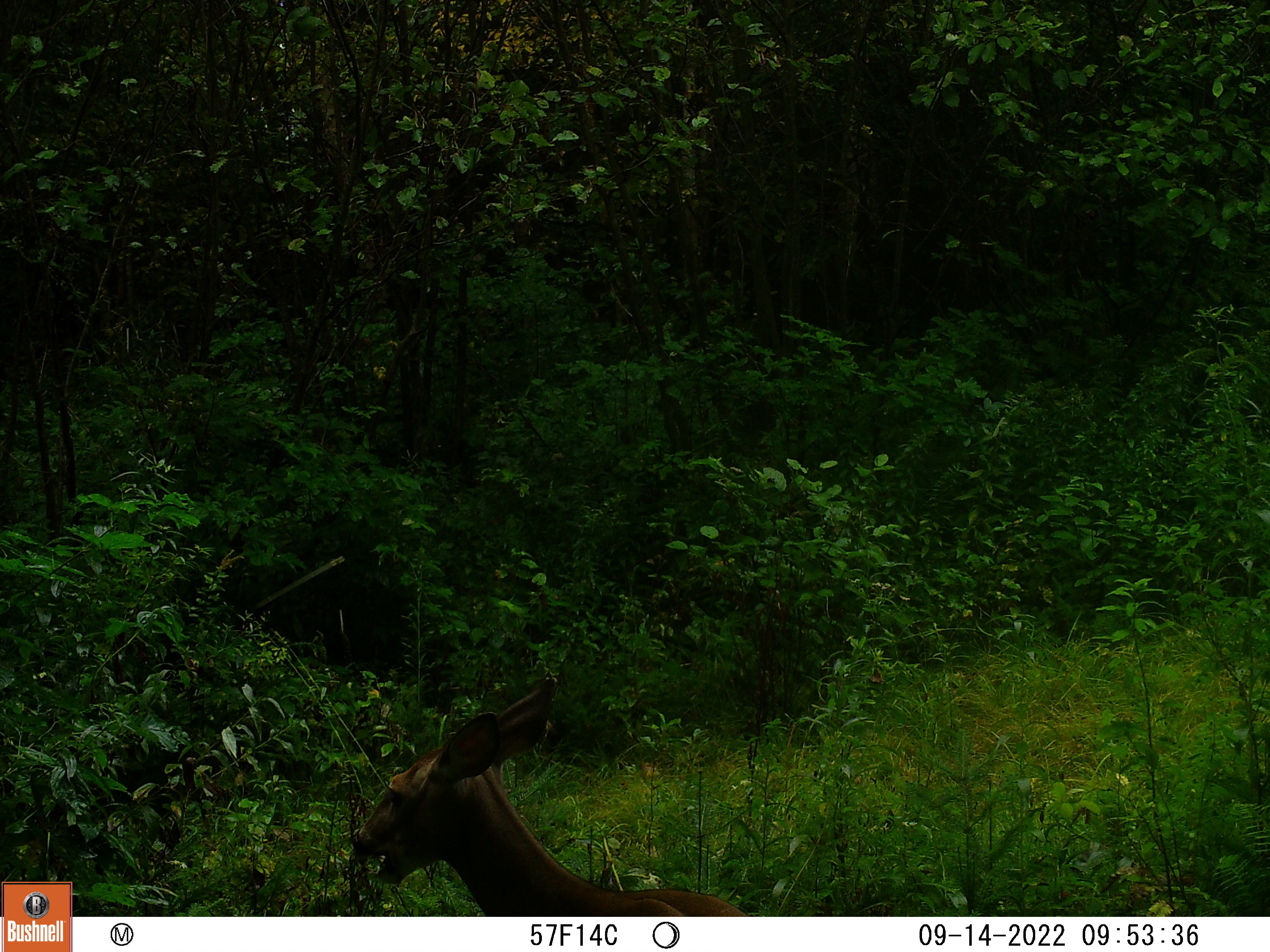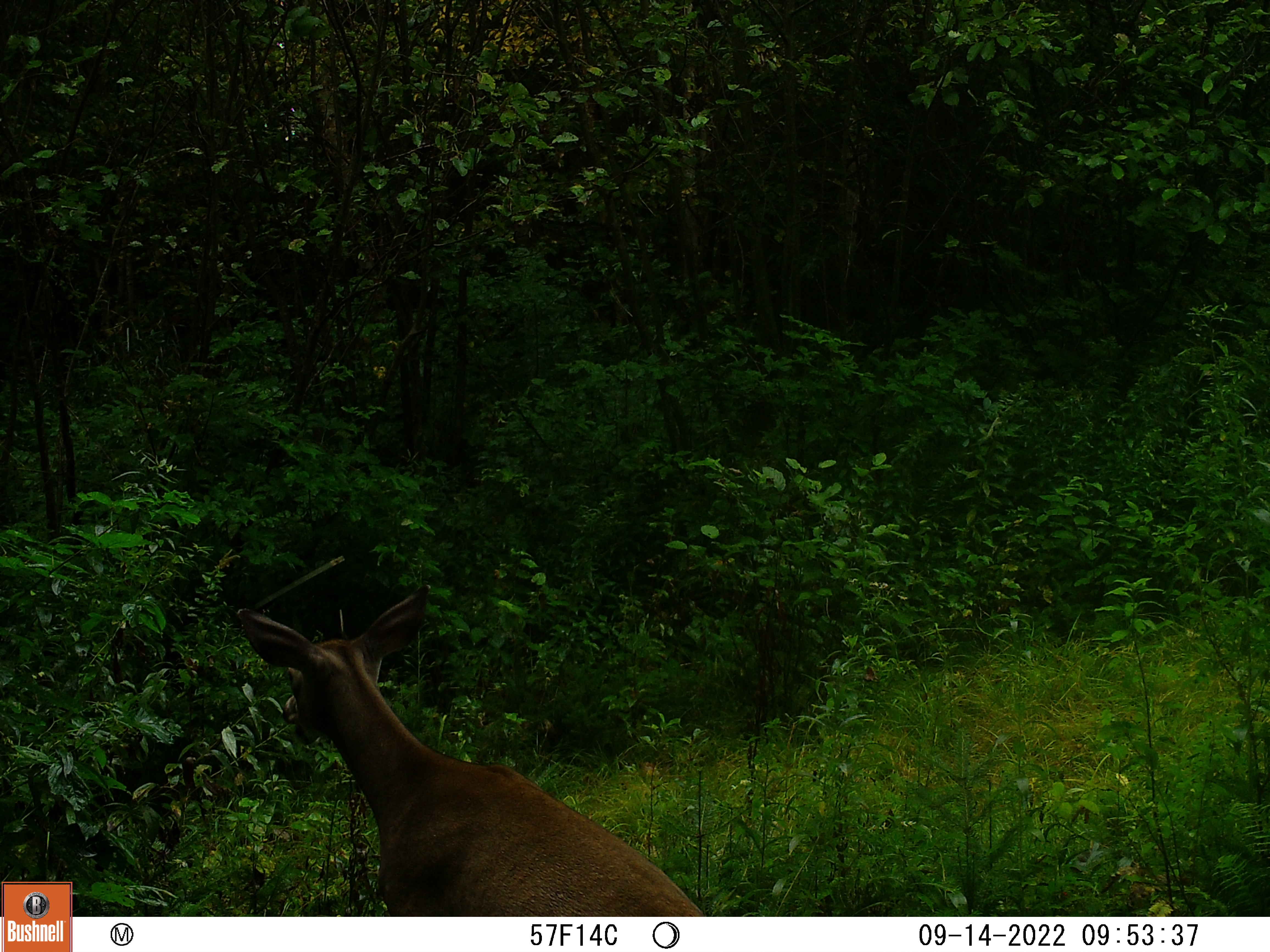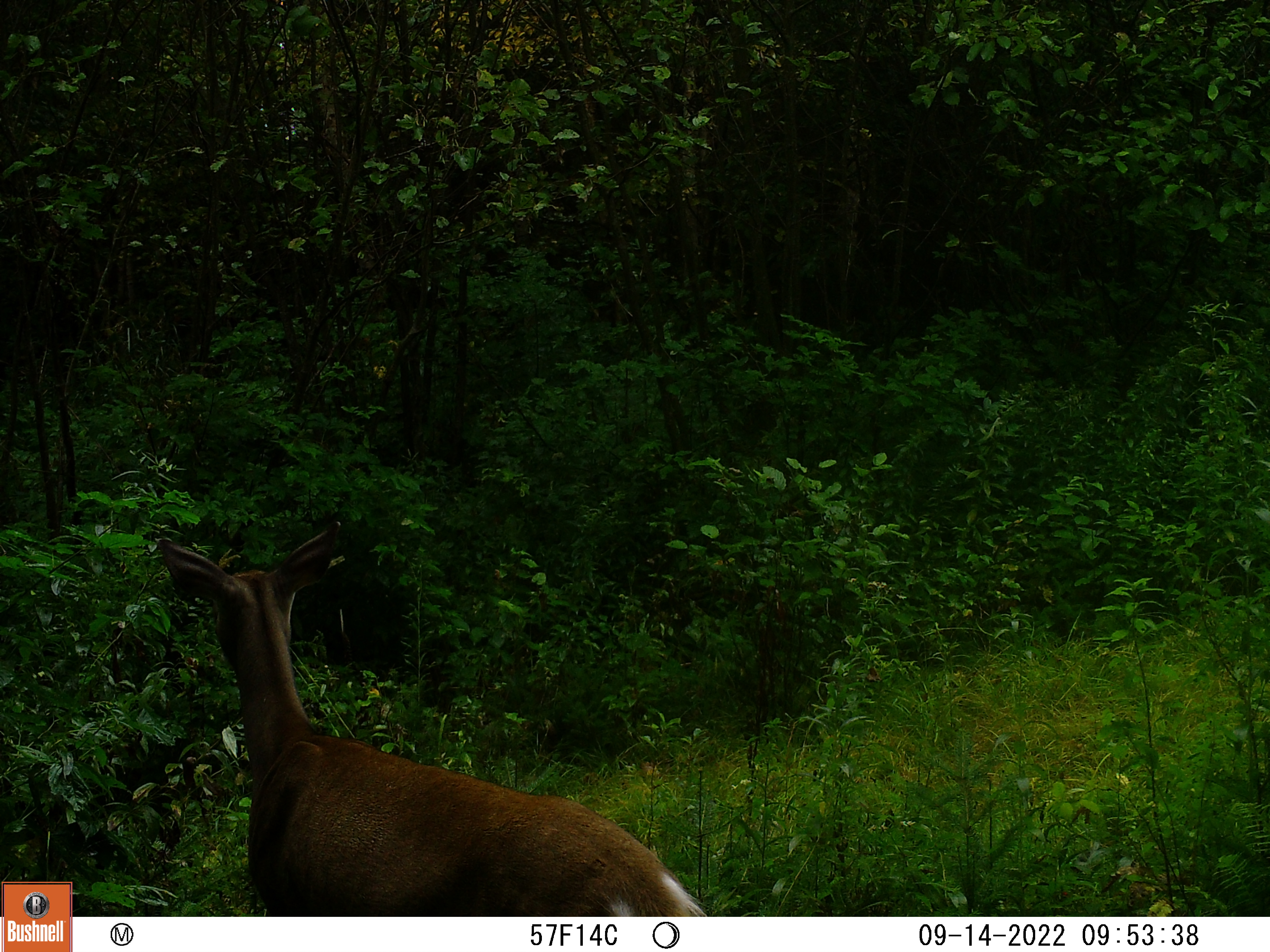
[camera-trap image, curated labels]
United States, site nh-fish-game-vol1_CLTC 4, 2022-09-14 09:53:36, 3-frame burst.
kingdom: Animalia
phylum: Chordata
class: Mammalia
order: Artiodactyla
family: Cervidae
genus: Odocoileus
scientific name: Odocoileus virginianus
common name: white-tailed deer